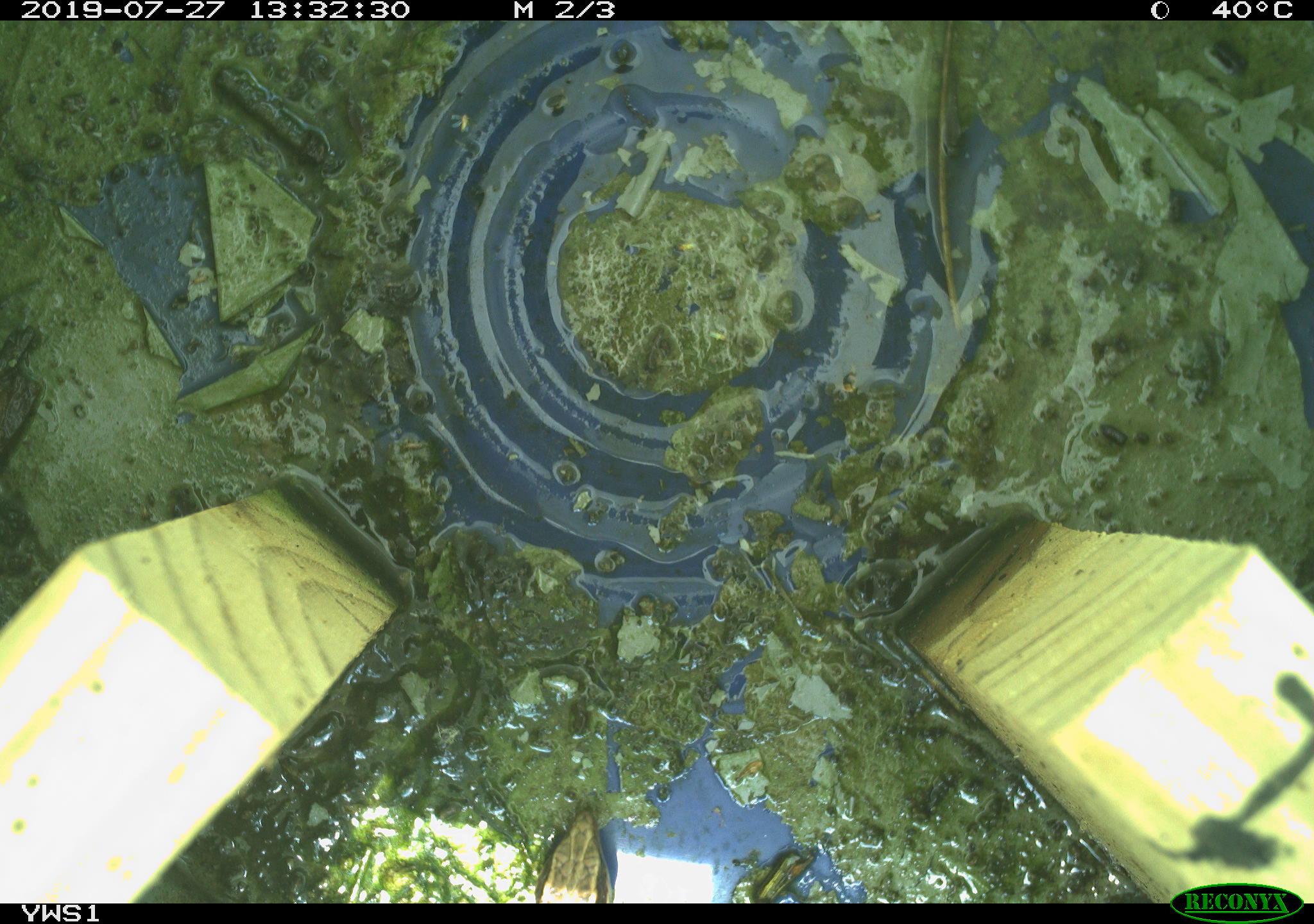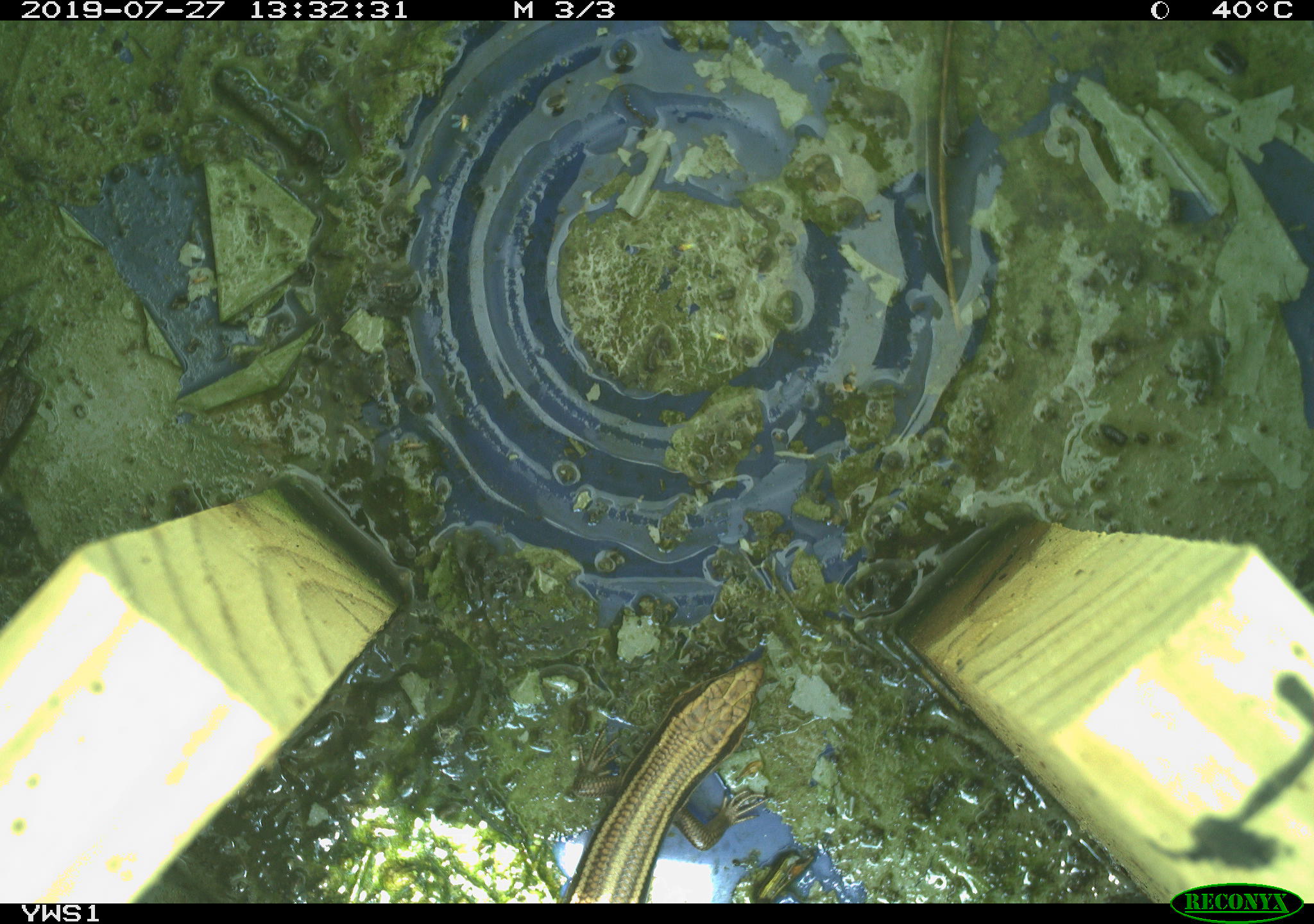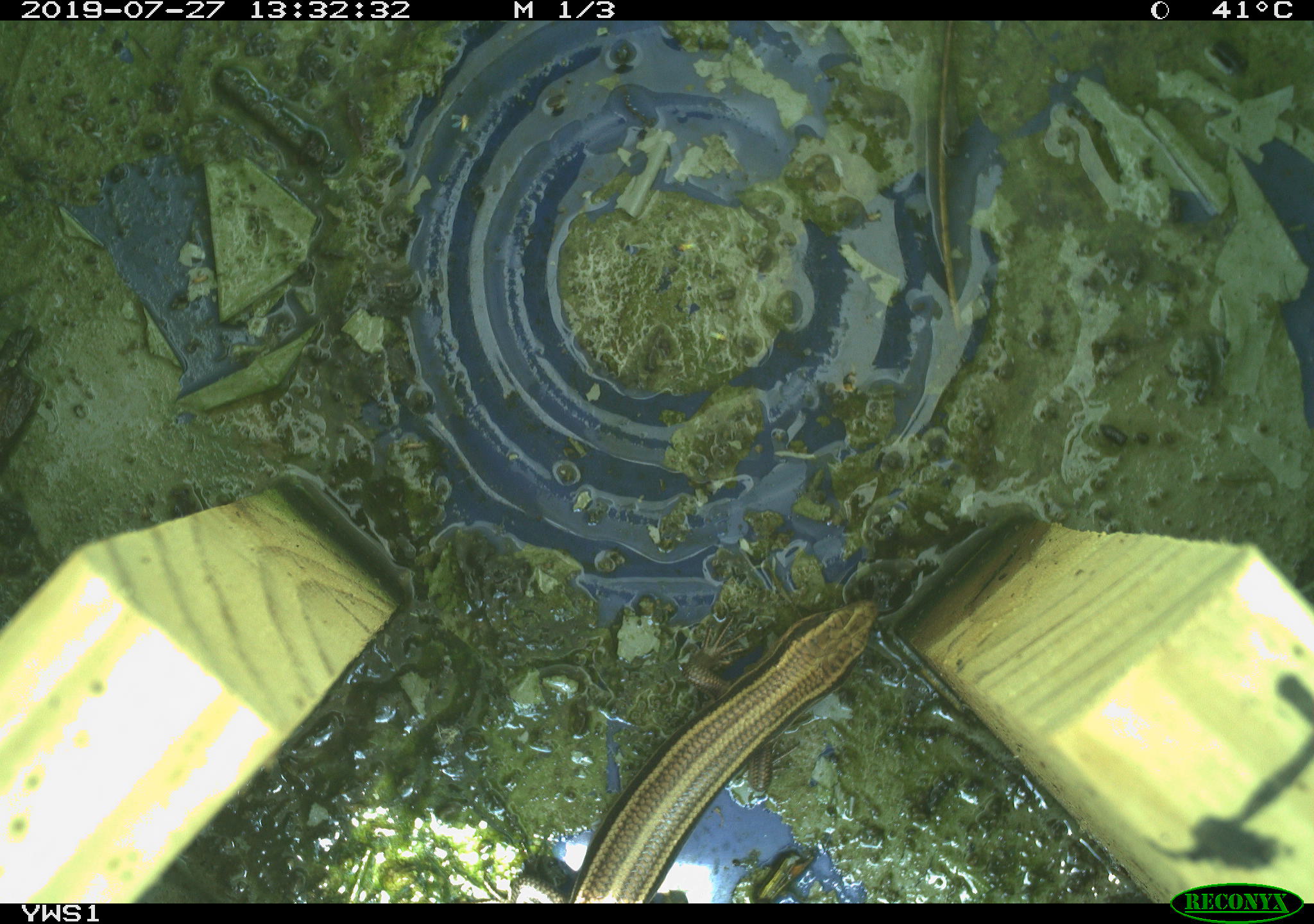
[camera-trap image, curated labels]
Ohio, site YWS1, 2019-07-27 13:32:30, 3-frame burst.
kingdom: Animalia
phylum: Chordata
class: Reptilia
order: Squamata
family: Scincidae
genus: Plestiodon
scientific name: Plestiodon fasciatus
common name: common five-lined skink